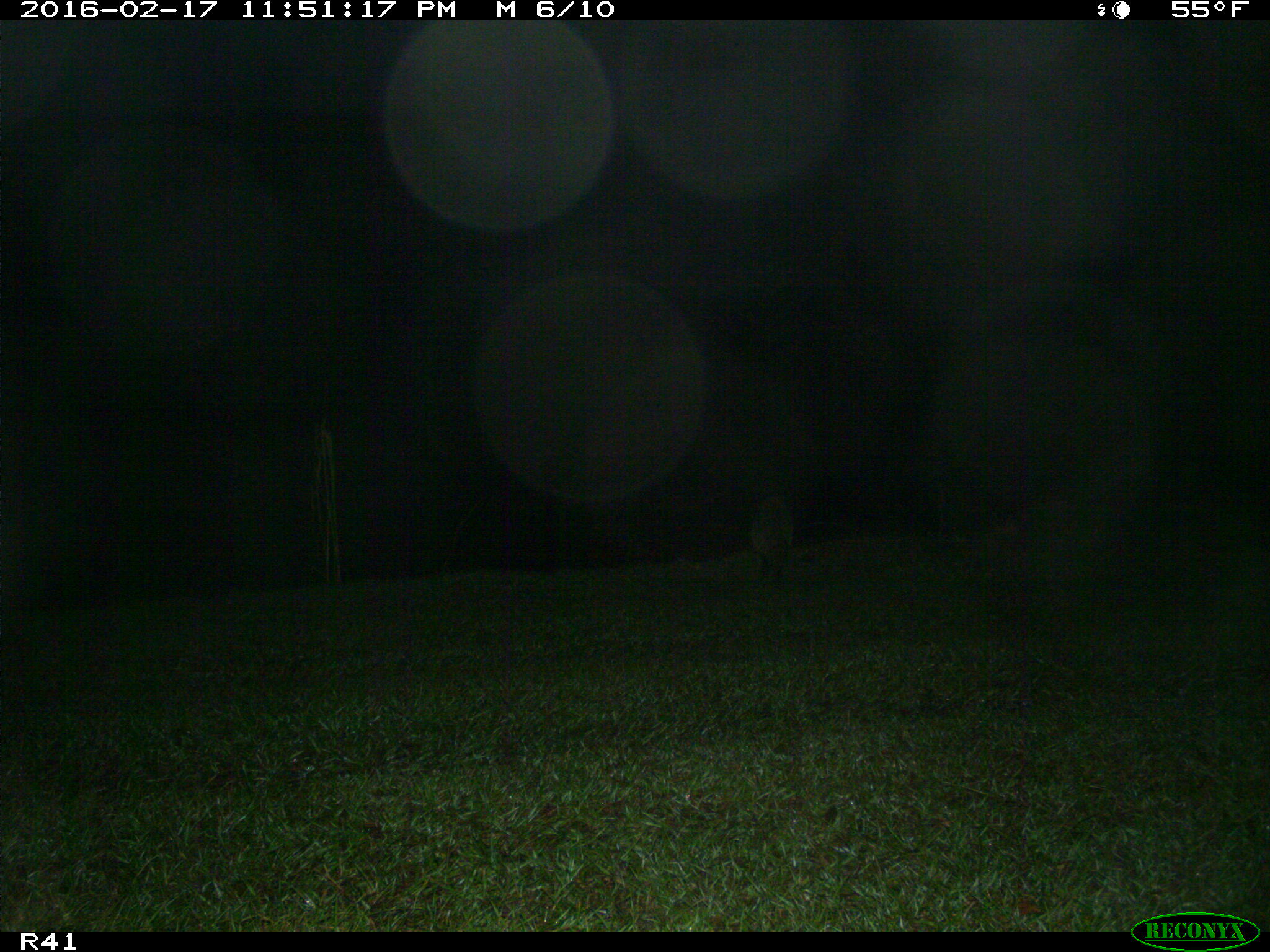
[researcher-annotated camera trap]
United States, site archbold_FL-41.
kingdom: Animalia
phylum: Chordata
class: Mammalia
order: Carnivora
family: Procyonidae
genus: Procyon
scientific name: Procyon lotor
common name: common raccoon